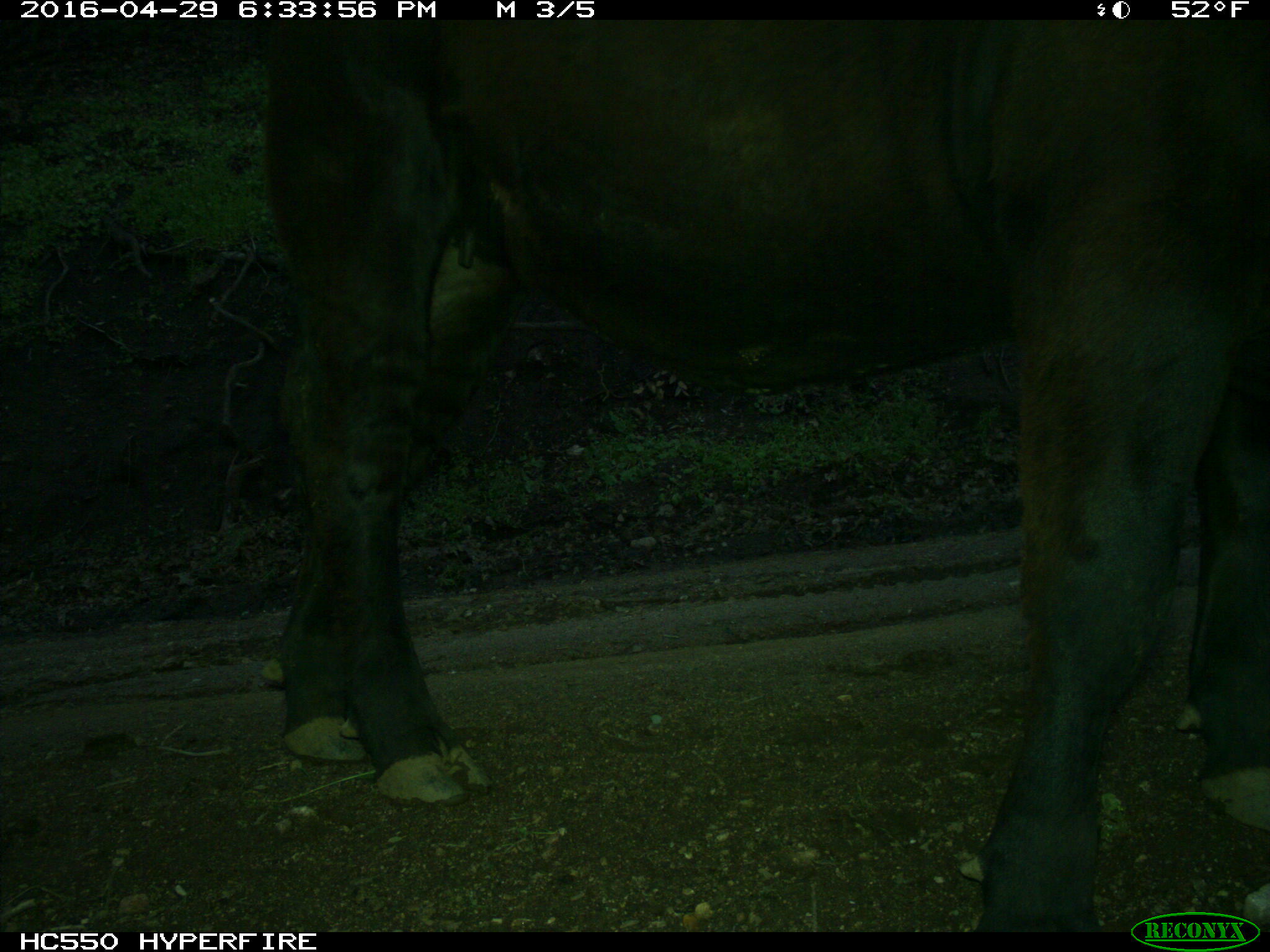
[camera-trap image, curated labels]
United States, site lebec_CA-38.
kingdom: Animalia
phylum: Chordata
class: Mammalia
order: Artiodactyla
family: Bovidae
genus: Bos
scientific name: Bos taurus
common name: domestic cow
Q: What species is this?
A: Bos taurus (domestic cow).